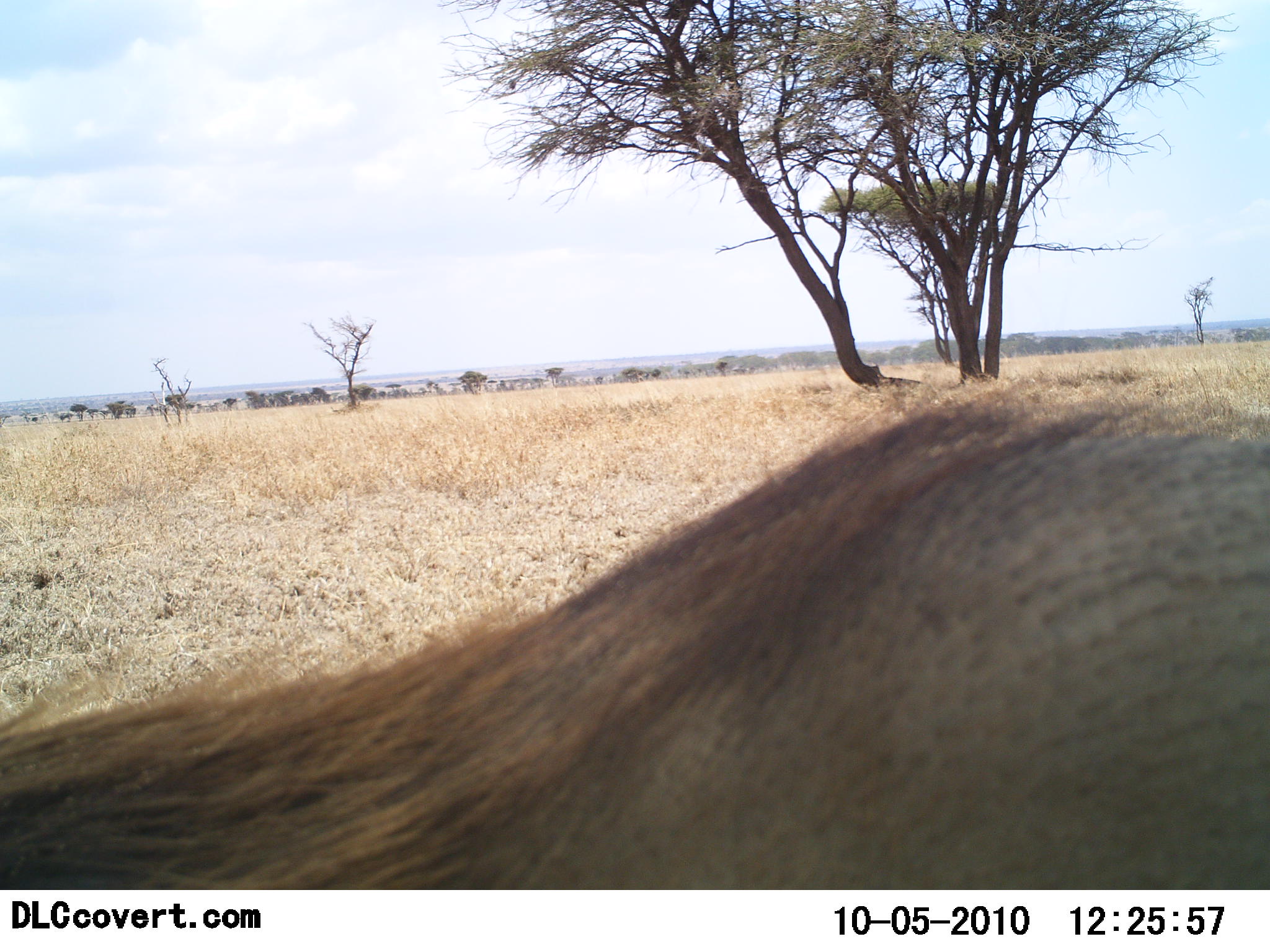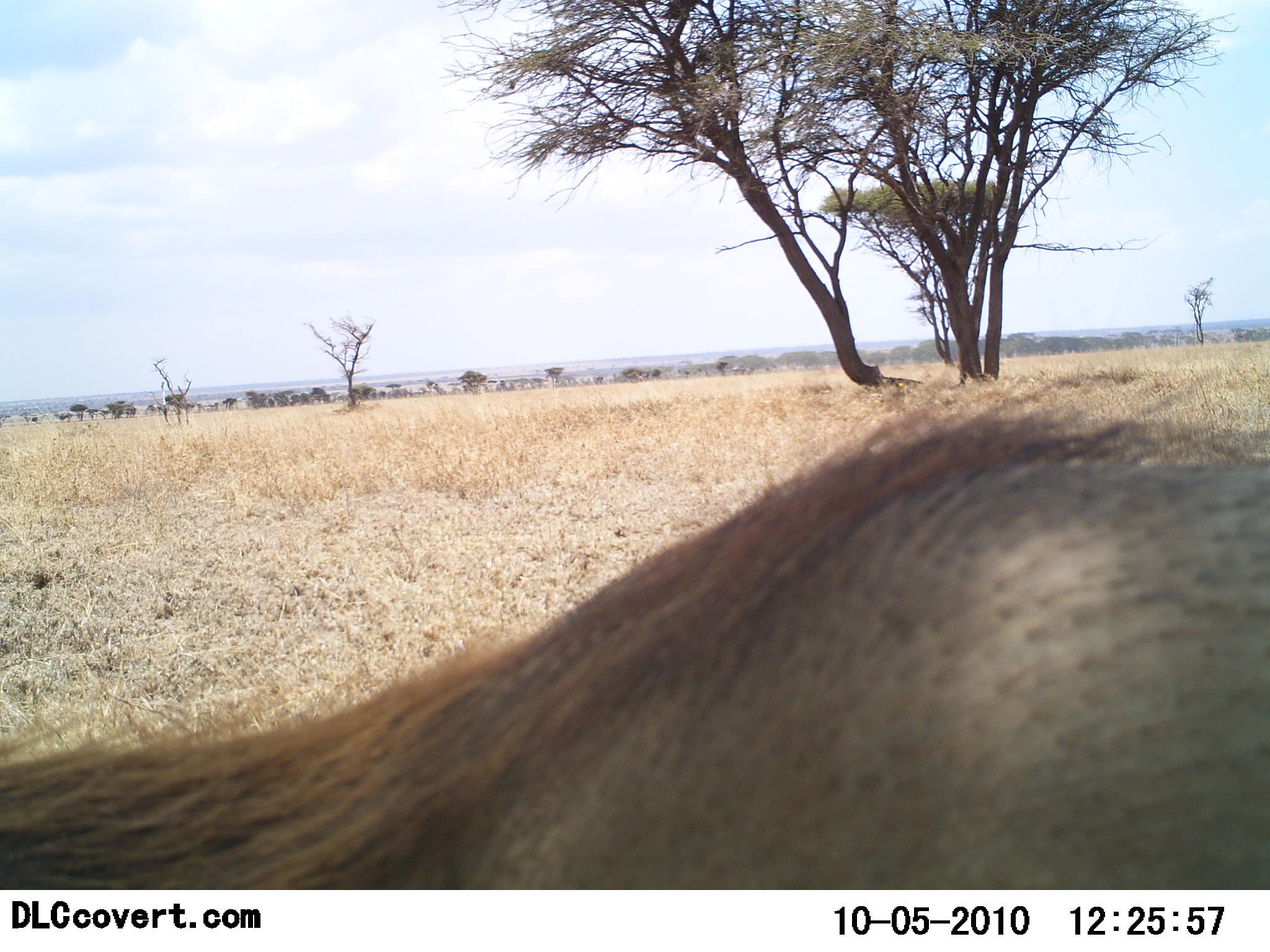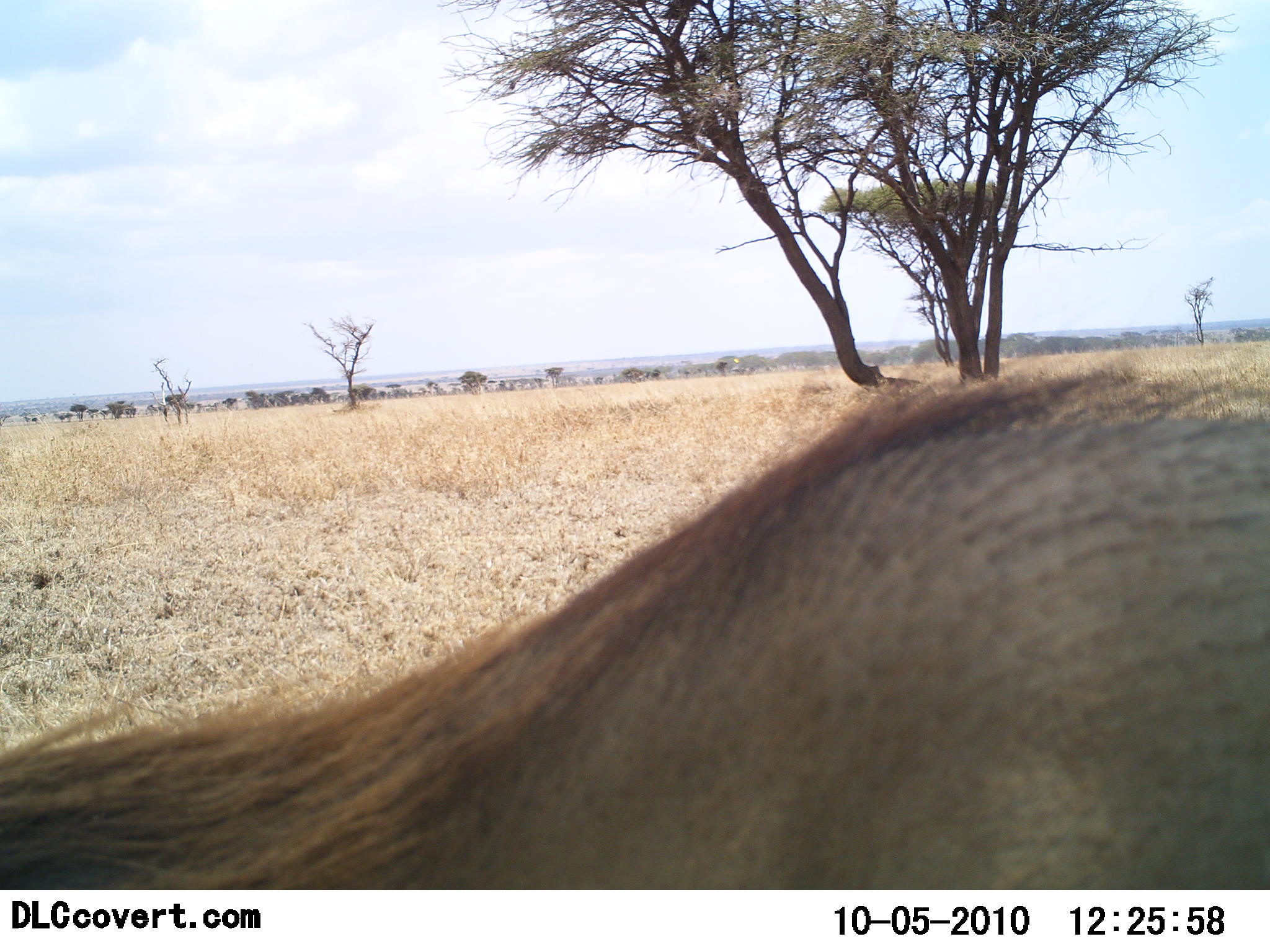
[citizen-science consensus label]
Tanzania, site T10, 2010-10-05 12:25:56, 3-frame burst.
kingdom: Animalia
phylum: Chordata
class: Mammalia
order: Artiodactyla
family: Suidae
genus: Phacochoerus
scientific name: Phacochoerus africanus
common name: warthog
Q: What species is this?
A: Warthog (Phacochoerus africanus).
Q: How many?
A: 1.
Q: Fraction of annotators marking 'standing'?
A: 73%.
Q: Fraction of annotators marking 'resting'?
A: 0%.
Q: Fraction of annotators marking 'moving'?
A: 20%.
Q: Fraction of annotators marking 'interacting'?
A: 7%.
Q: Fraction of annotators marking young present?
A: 0%.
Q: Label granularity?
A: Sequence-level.